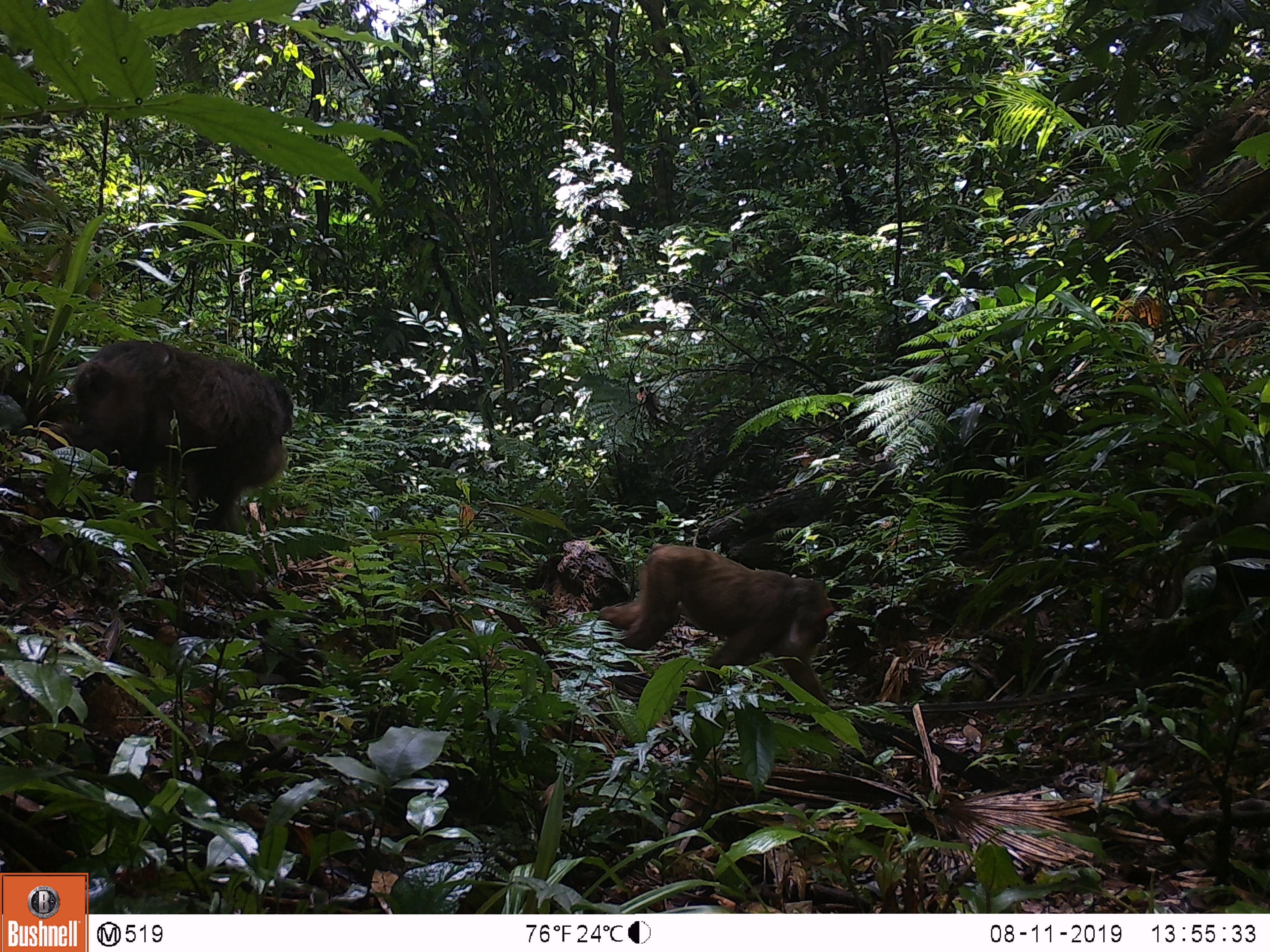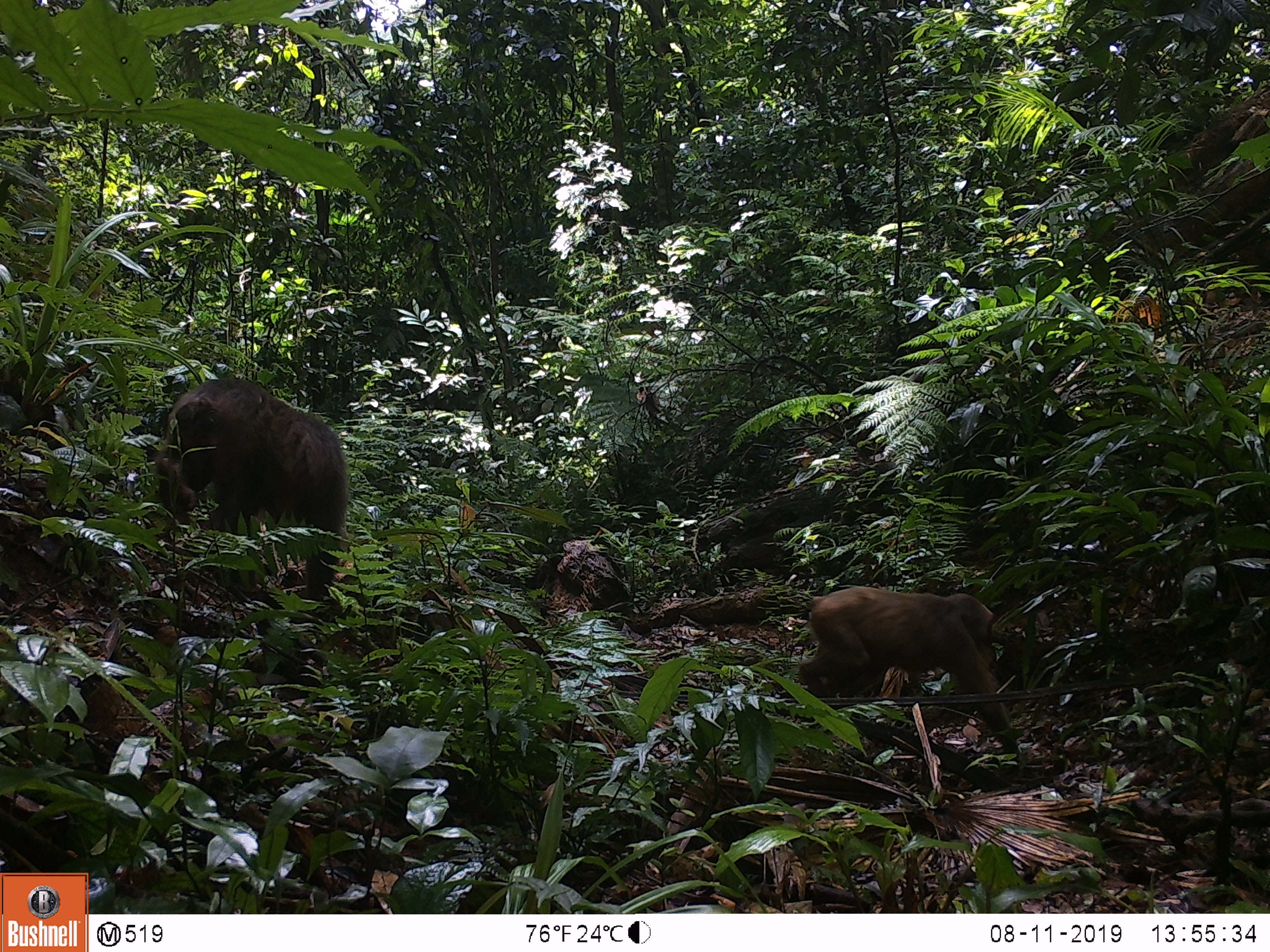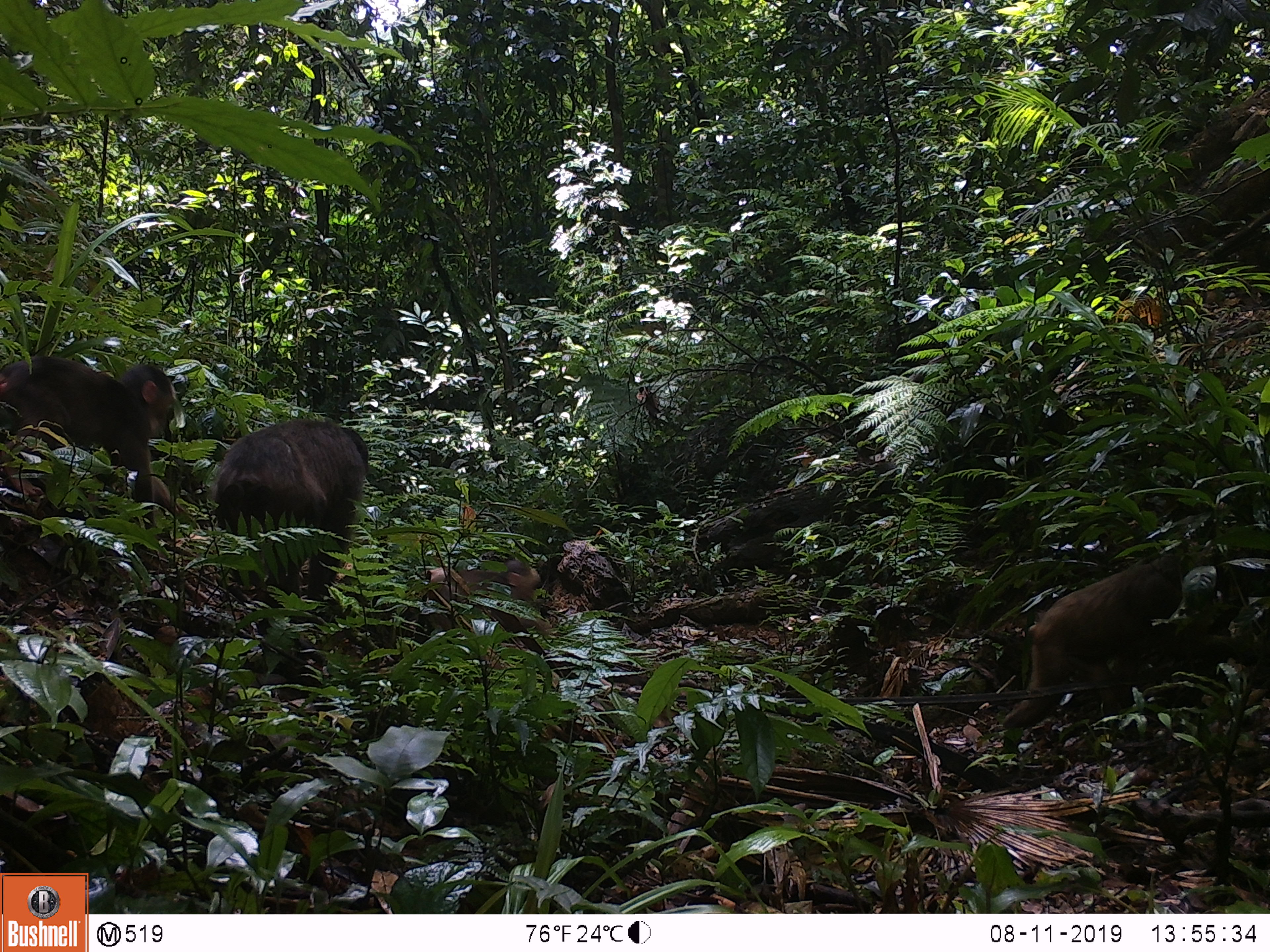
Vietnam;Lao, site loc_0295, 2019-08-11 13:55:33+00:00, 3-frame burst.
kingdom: Animalia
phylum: Chordata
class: Mammalia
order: Primates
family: Cercopithecidae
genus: Macaca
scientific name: Macaca arctoides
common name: stump-tailed macaque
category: stump tailed macaque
Stump tailed macaque (stump-tailed macaque) (Macaca arctoides). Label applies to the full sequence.